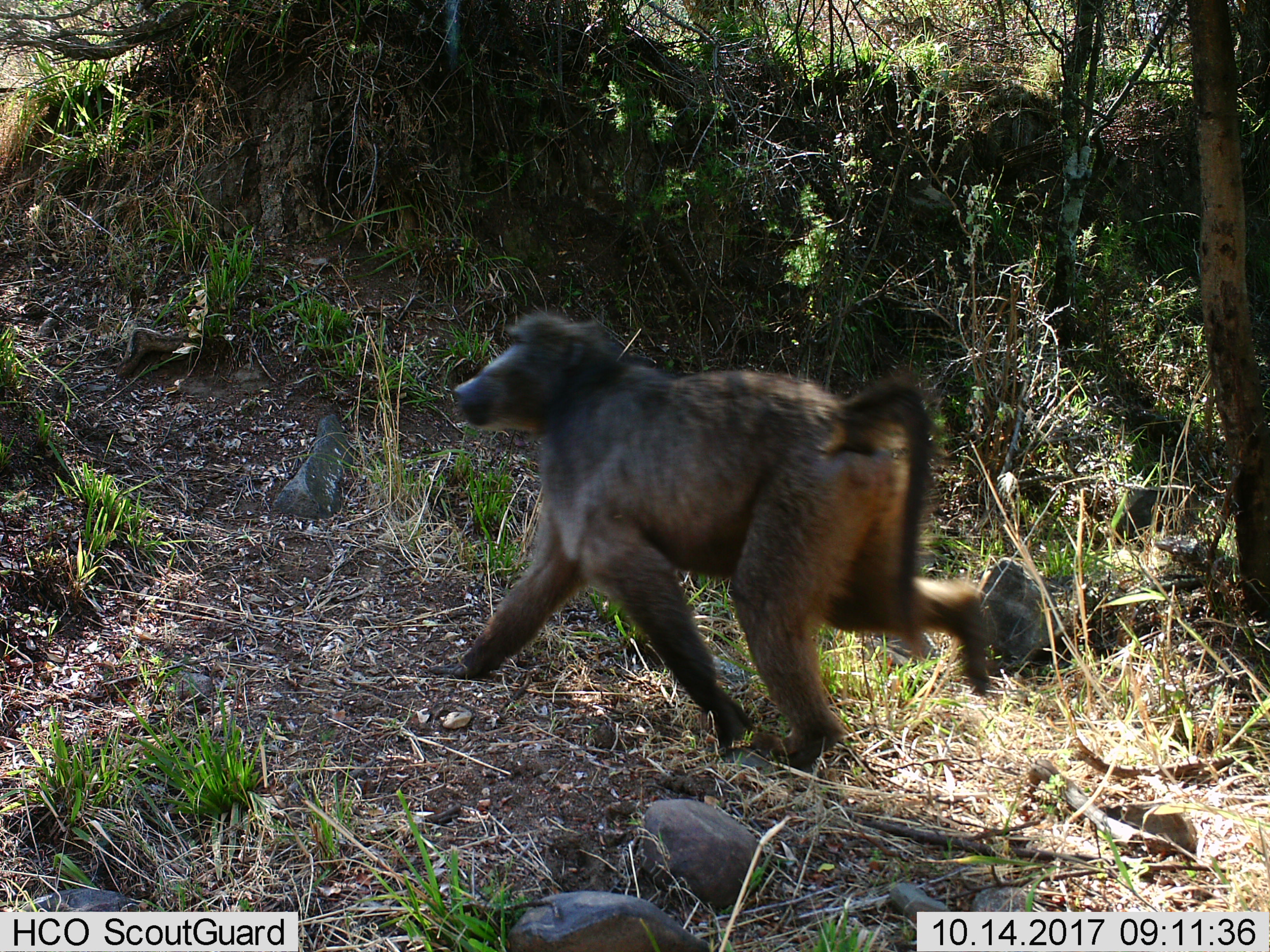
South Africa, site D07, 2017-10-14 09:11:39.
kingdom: Animalia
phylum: Chordata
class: Mammalia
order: Primates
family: Cercopithecidae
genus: Papio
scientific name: Papio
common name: baboon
Baboon (Papio), count 1. Behavior (volunteer vote fractions): standing 0%, resting 0%, moving 90%, interacting 10%. Young present (vote fraction): 0%. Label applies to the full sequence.